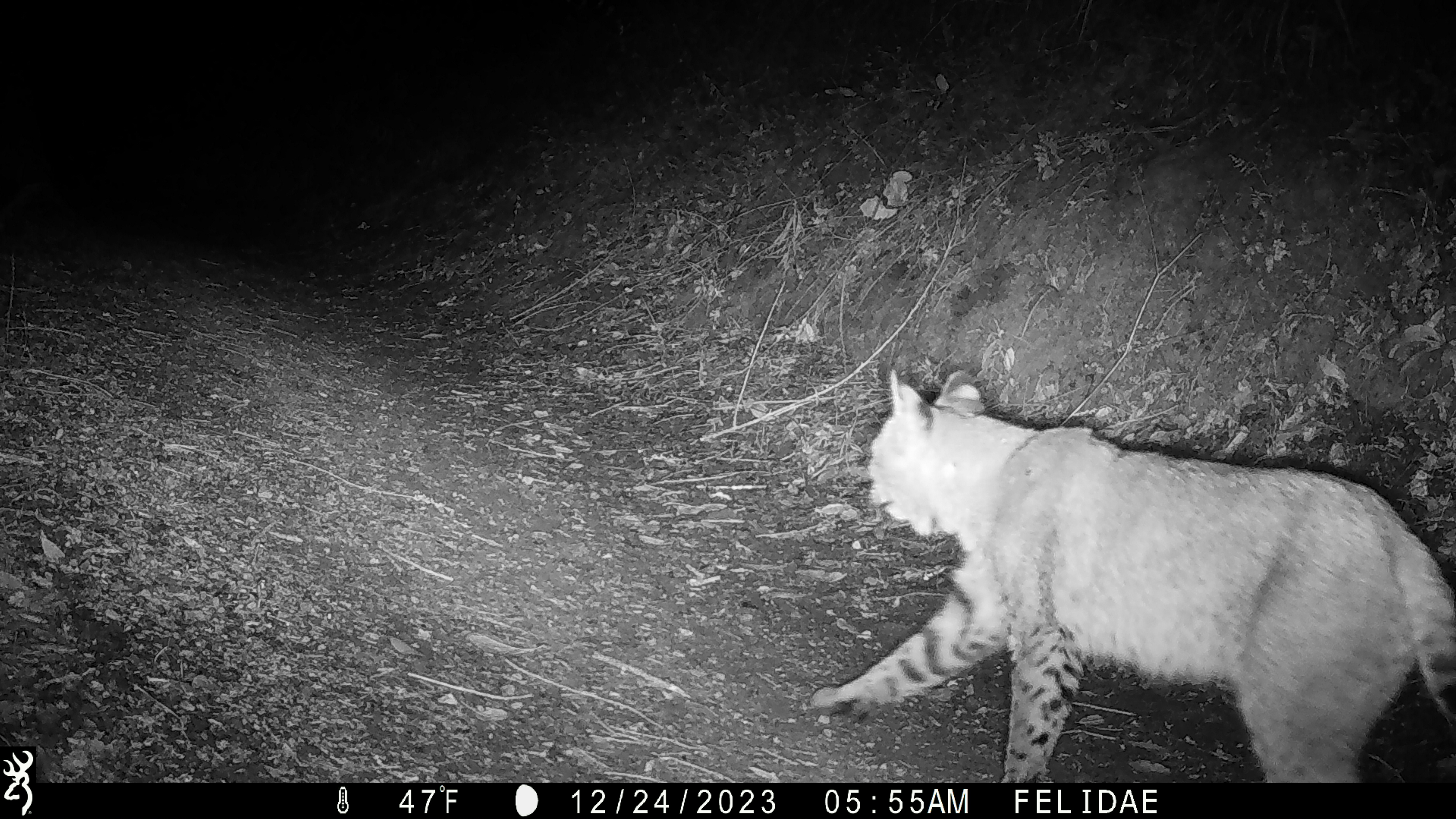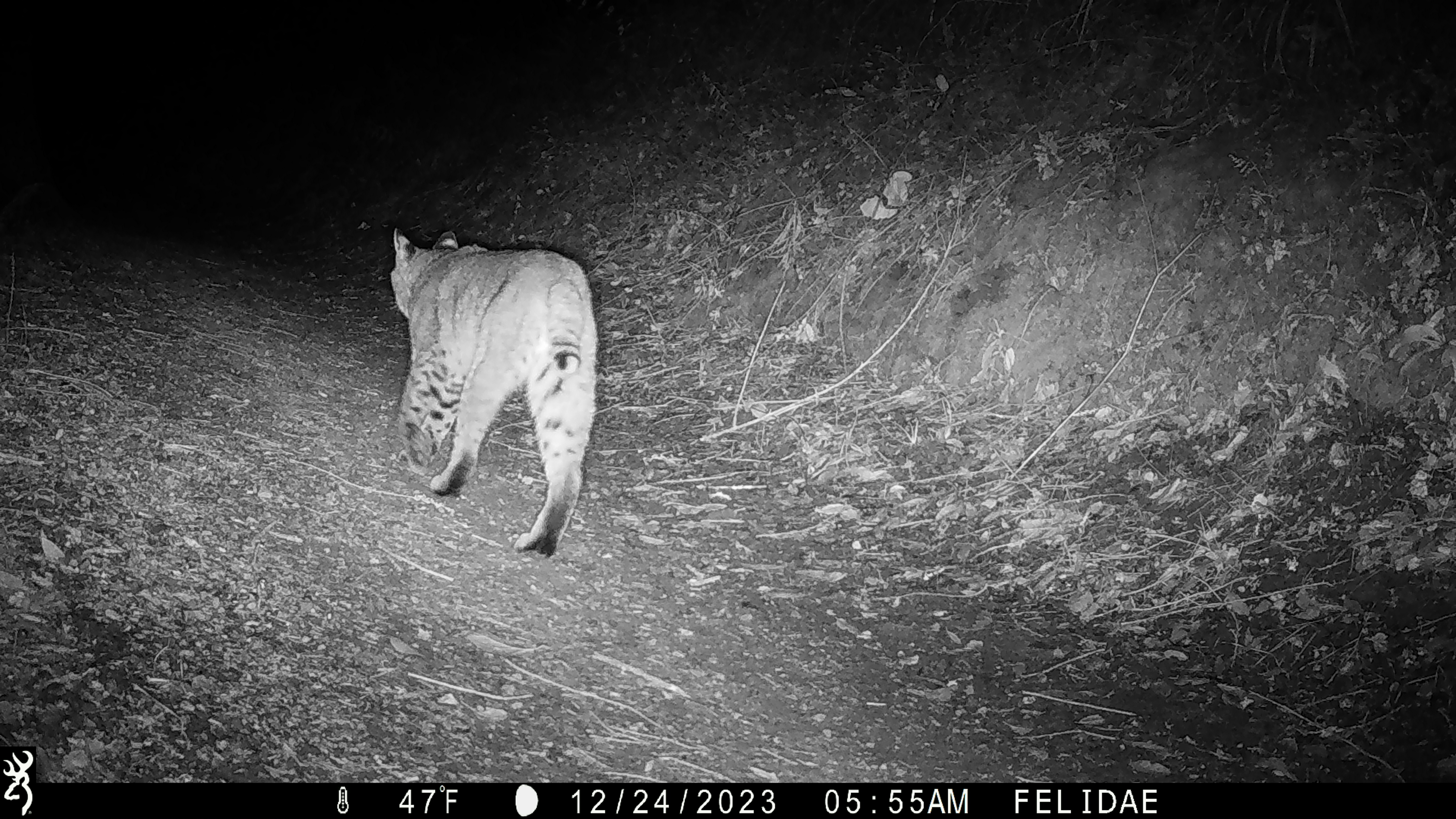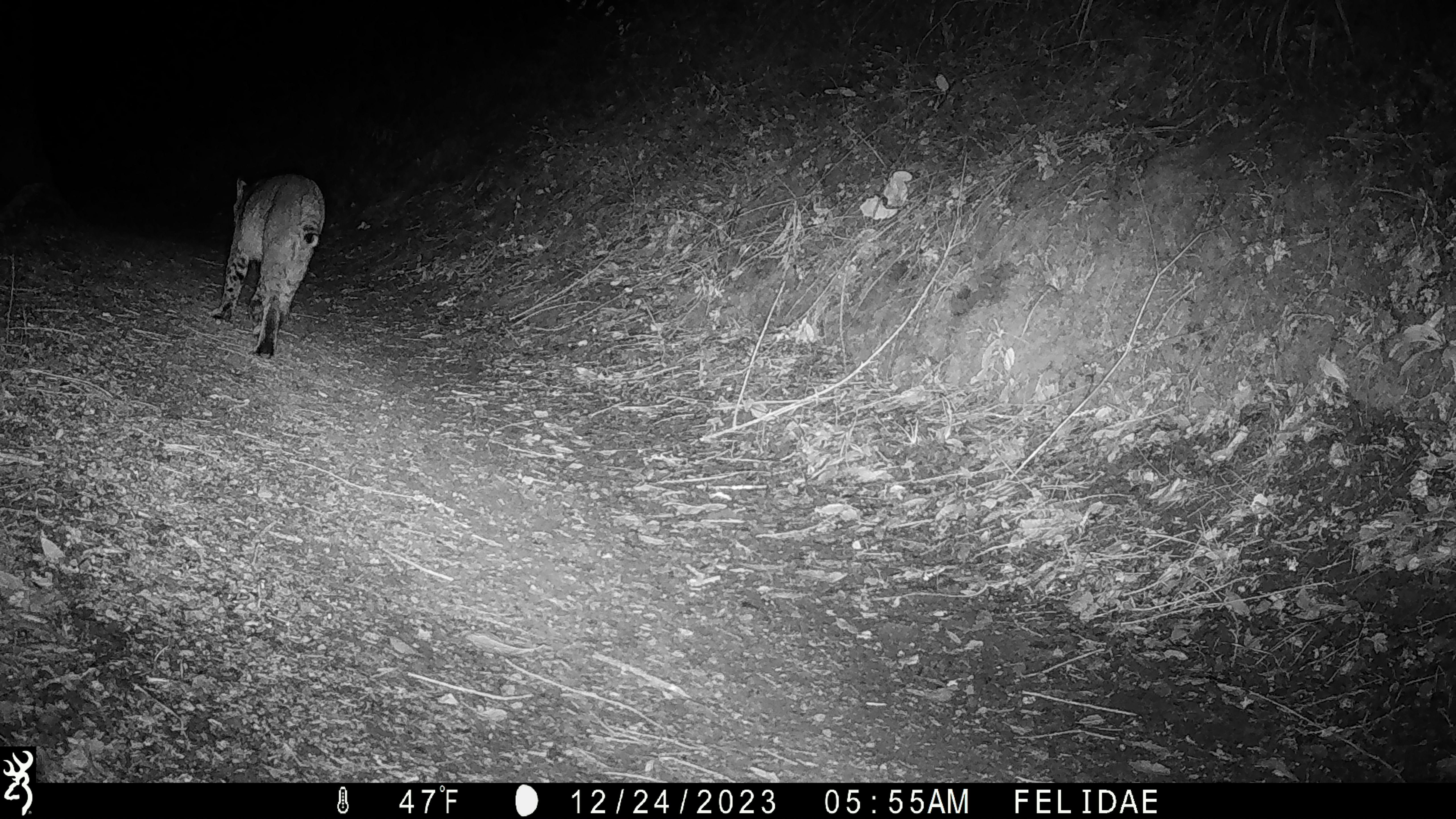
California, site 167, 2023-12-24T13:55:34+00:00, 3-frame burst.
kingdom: Animalia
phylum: Chordata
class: Mammalia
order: Carnivora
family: Felidae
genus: Lynx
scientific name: Lynx rufus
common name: bobcat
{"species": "bobcat (Lynx rufus)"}